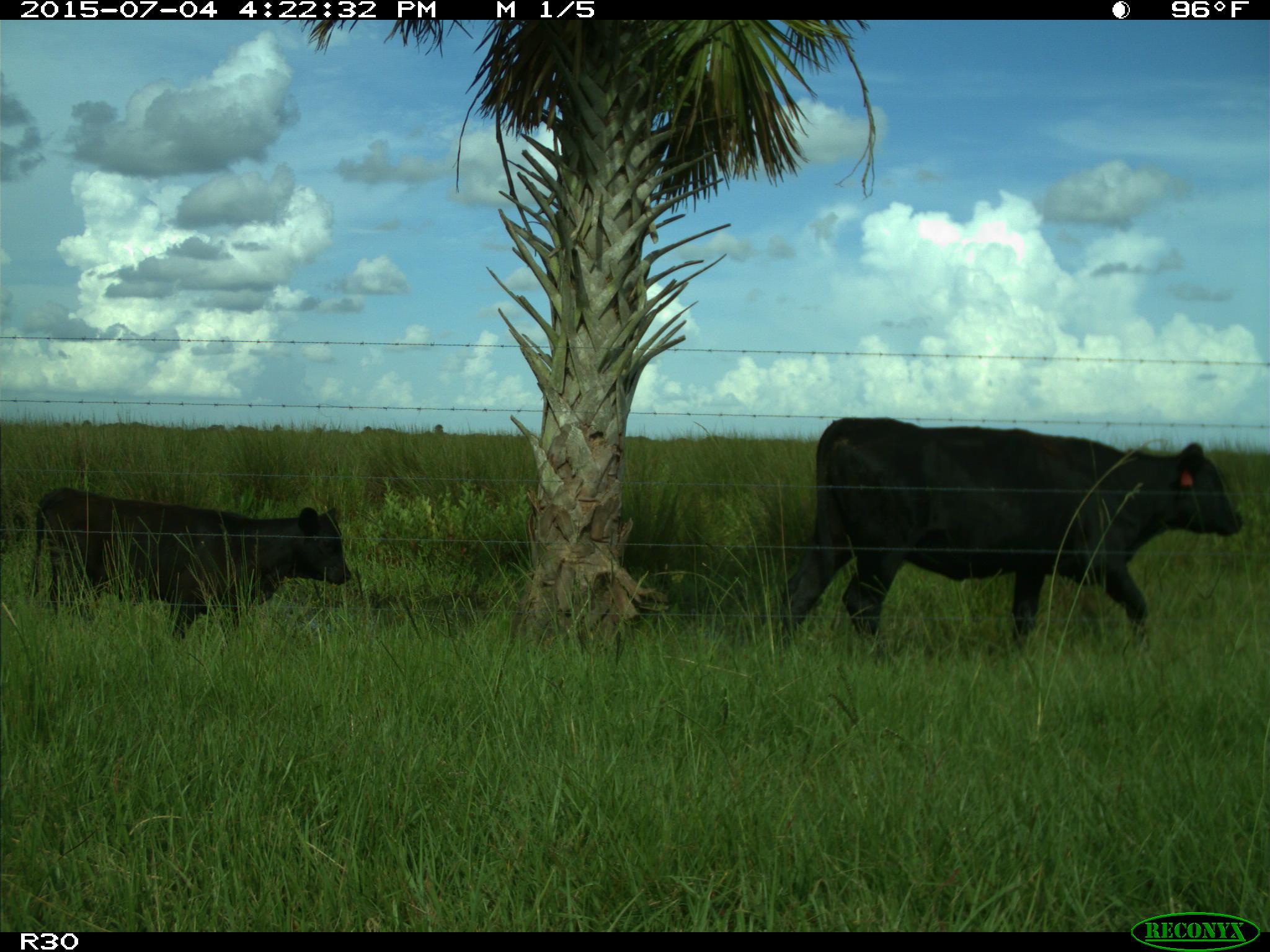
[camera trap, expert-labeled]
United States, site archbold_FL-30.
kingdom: Animalia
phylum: Chordata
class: Mammalia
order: Artiodactyla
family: Bovidae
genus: Bos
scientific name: Bos taurus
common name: domestic cow